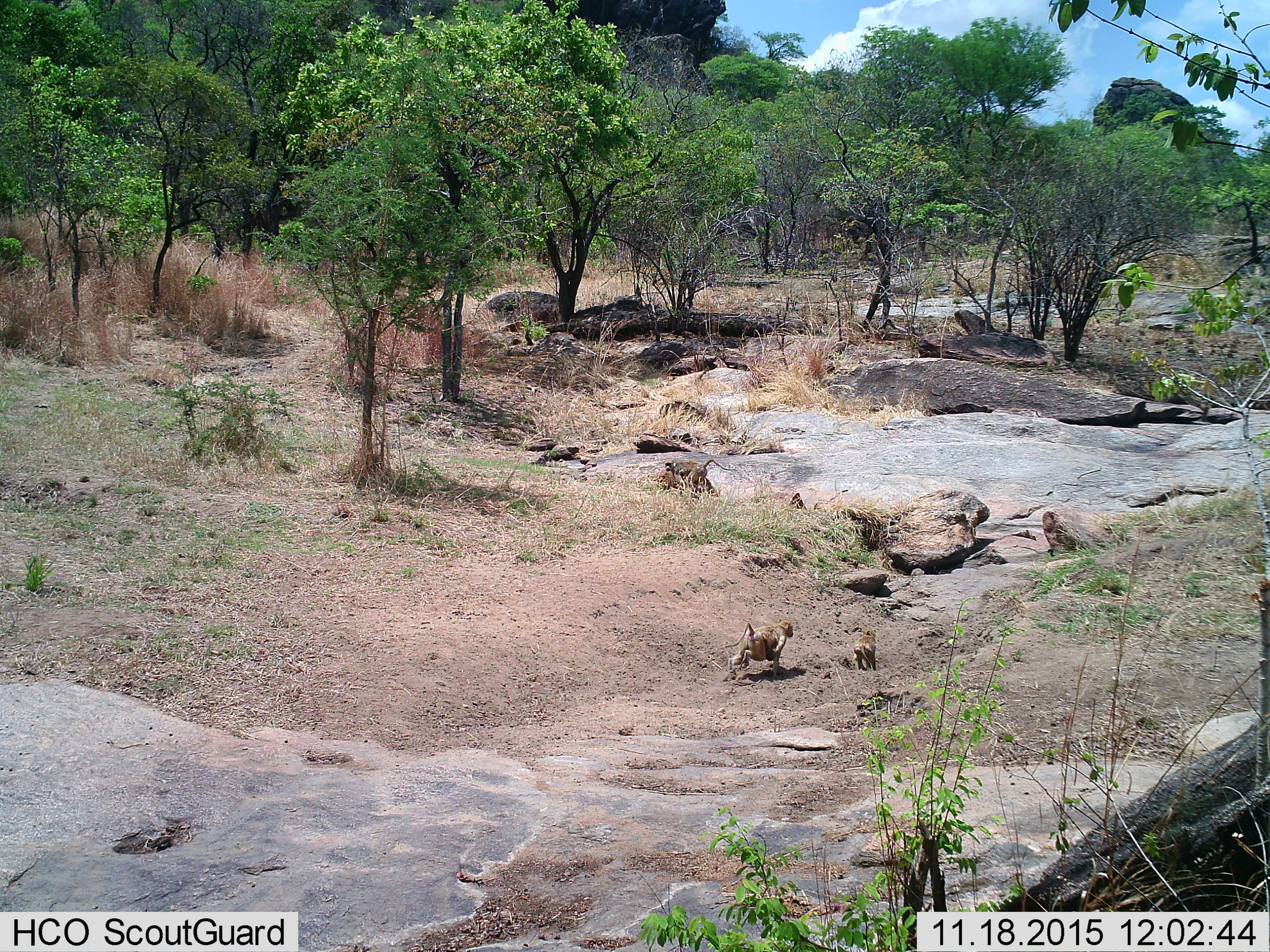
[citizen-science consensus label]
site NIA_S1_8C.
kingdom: Animalia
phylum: Chordata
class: Mammalia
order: Primates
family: Cercopithecidae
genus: Papio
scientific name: Papio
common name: baboon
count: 3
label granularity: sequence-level